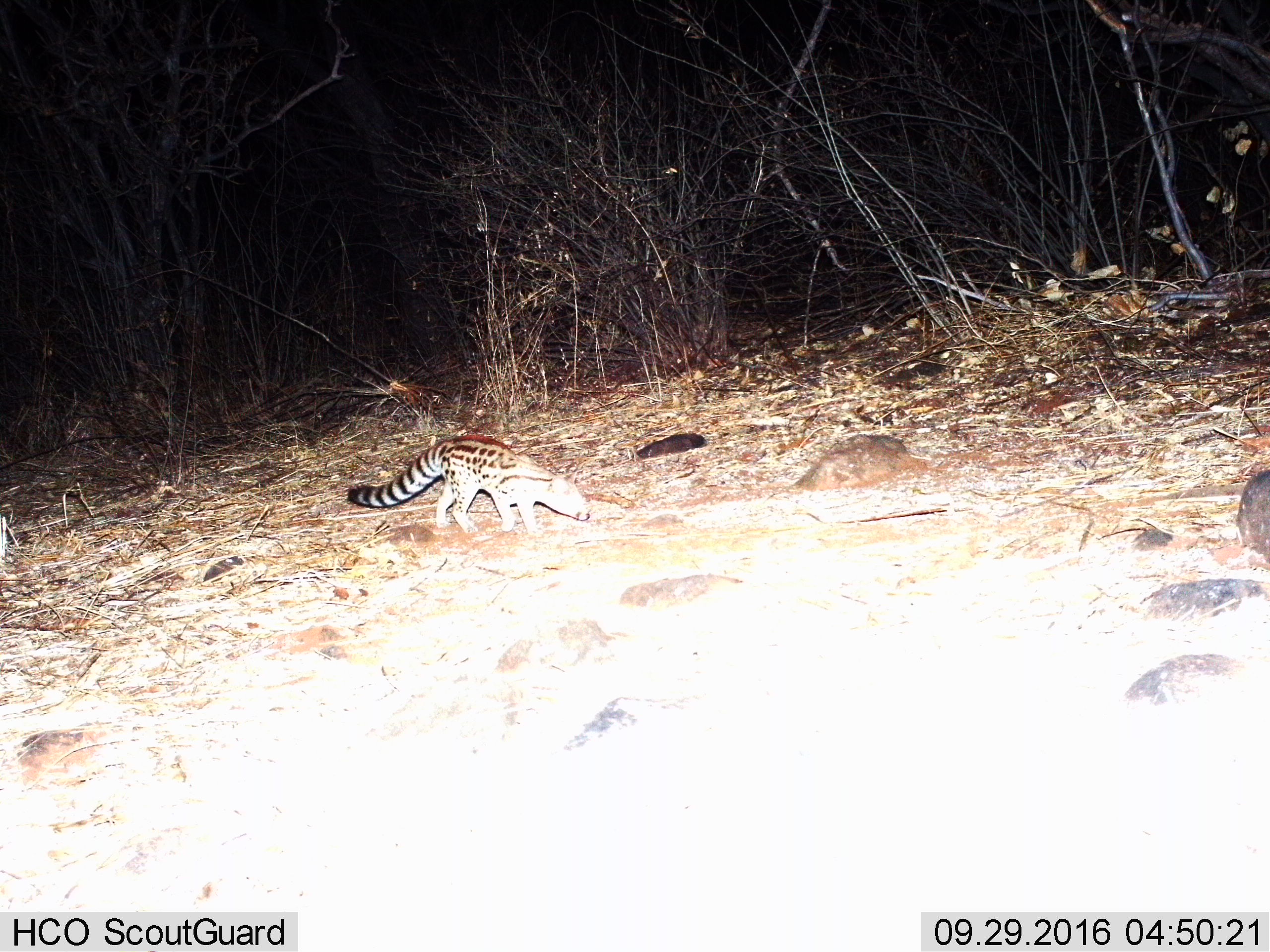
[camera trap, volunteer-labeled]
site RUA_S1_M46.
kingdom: Animalia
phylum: Chordata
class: Mammalia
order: Carnivora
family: Viverridae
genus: Genetta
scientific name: Genetta genetta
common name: small-spotted genet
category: genetcommonsmallspotted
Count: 1.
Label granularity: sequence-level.